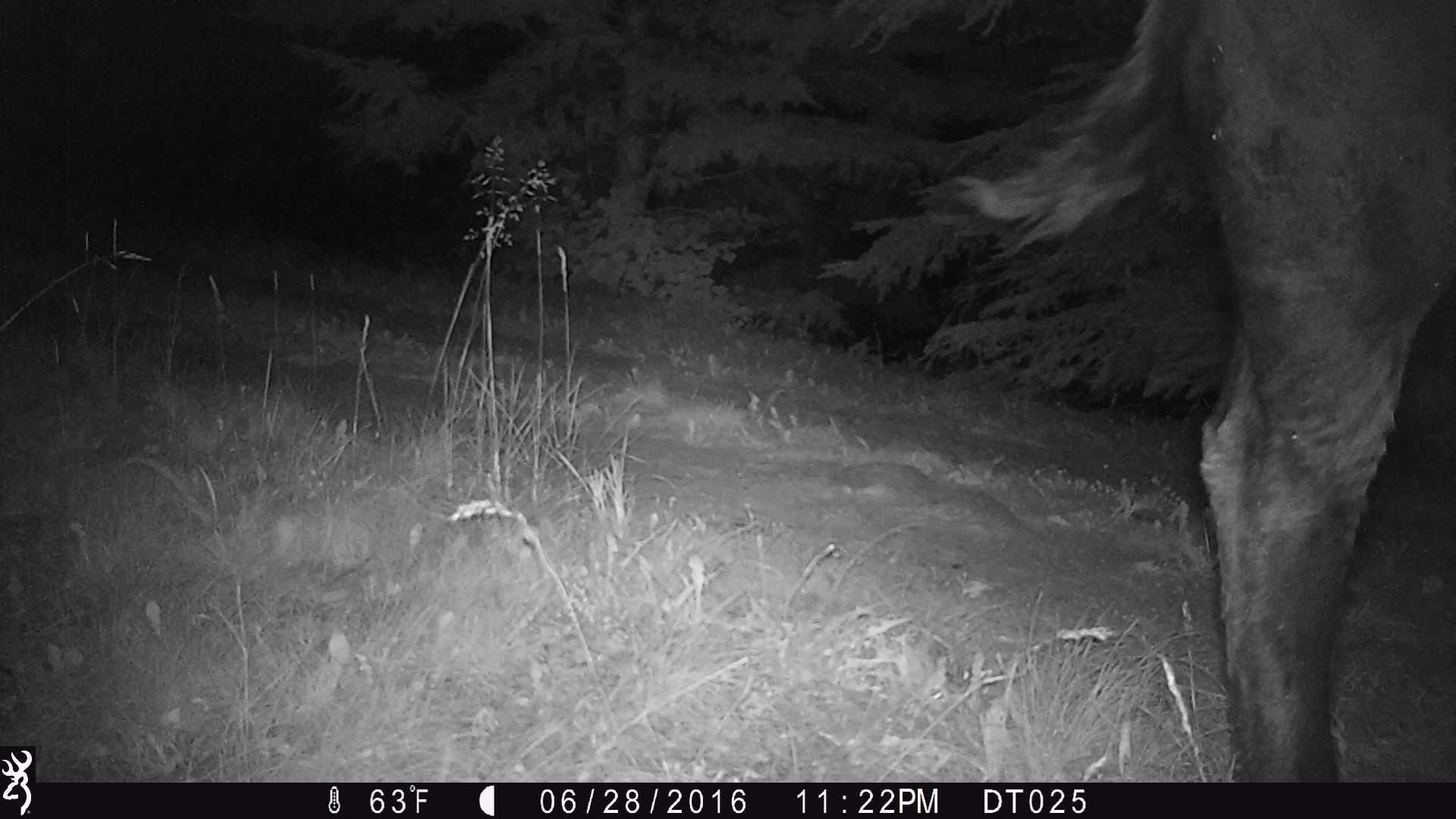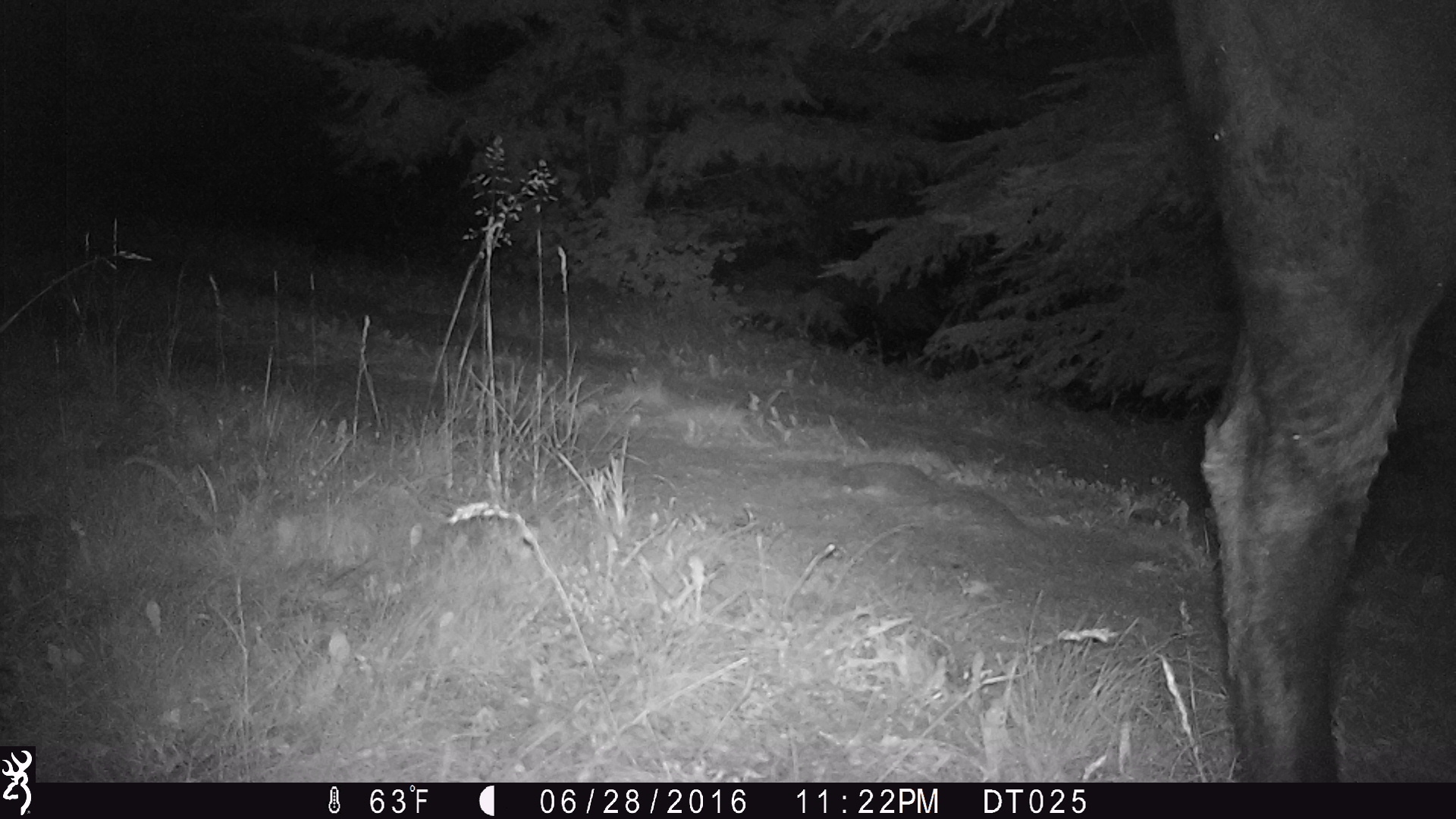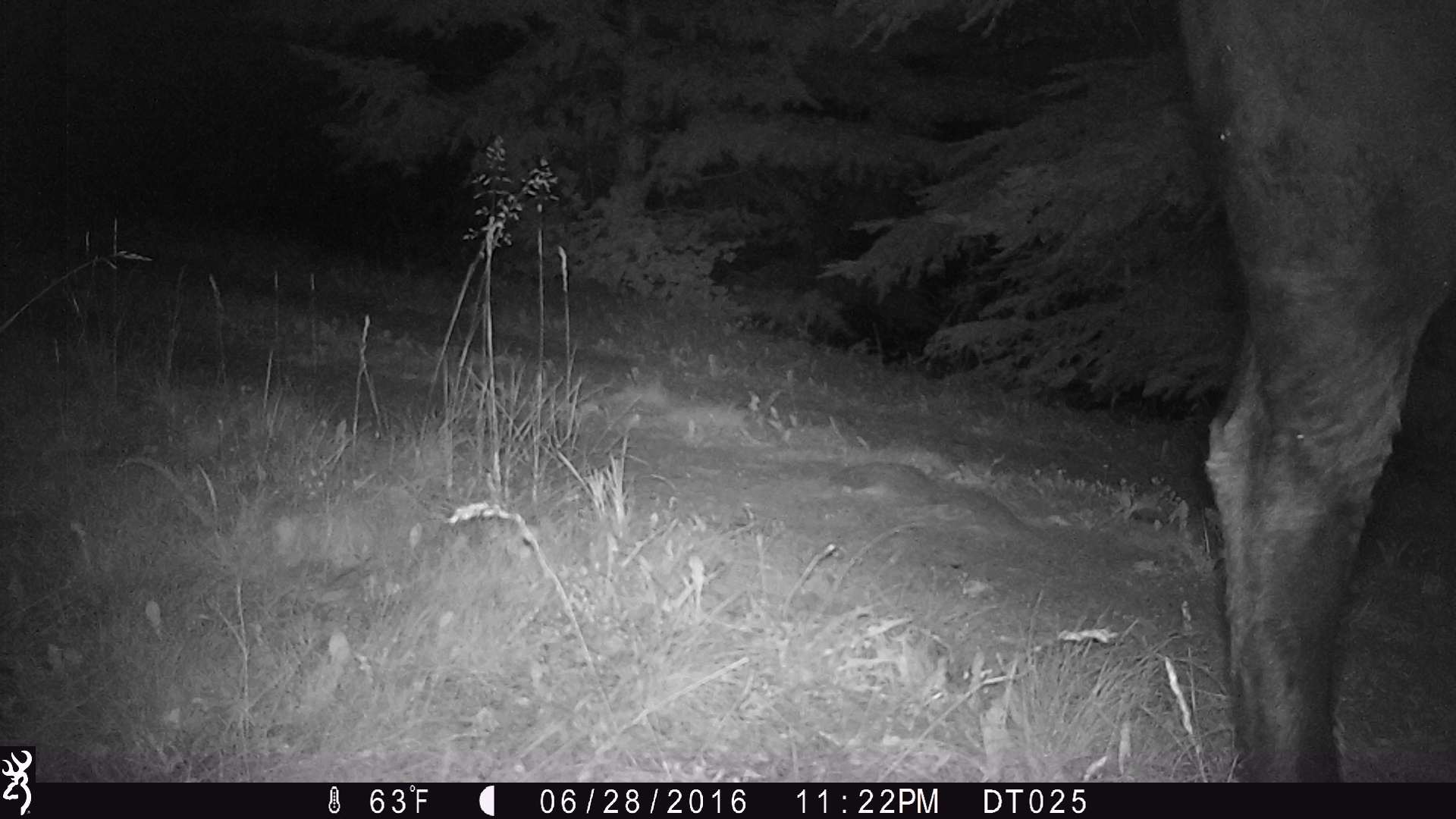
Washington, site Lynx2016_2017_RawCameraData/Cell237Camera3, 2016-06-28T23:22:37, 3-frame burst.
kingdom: Animalia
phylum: Chordata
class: Mammalia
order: Artiodactyla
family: Bovidae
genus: Bos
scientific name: Bos taurus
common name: domestic cattle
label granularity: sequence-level